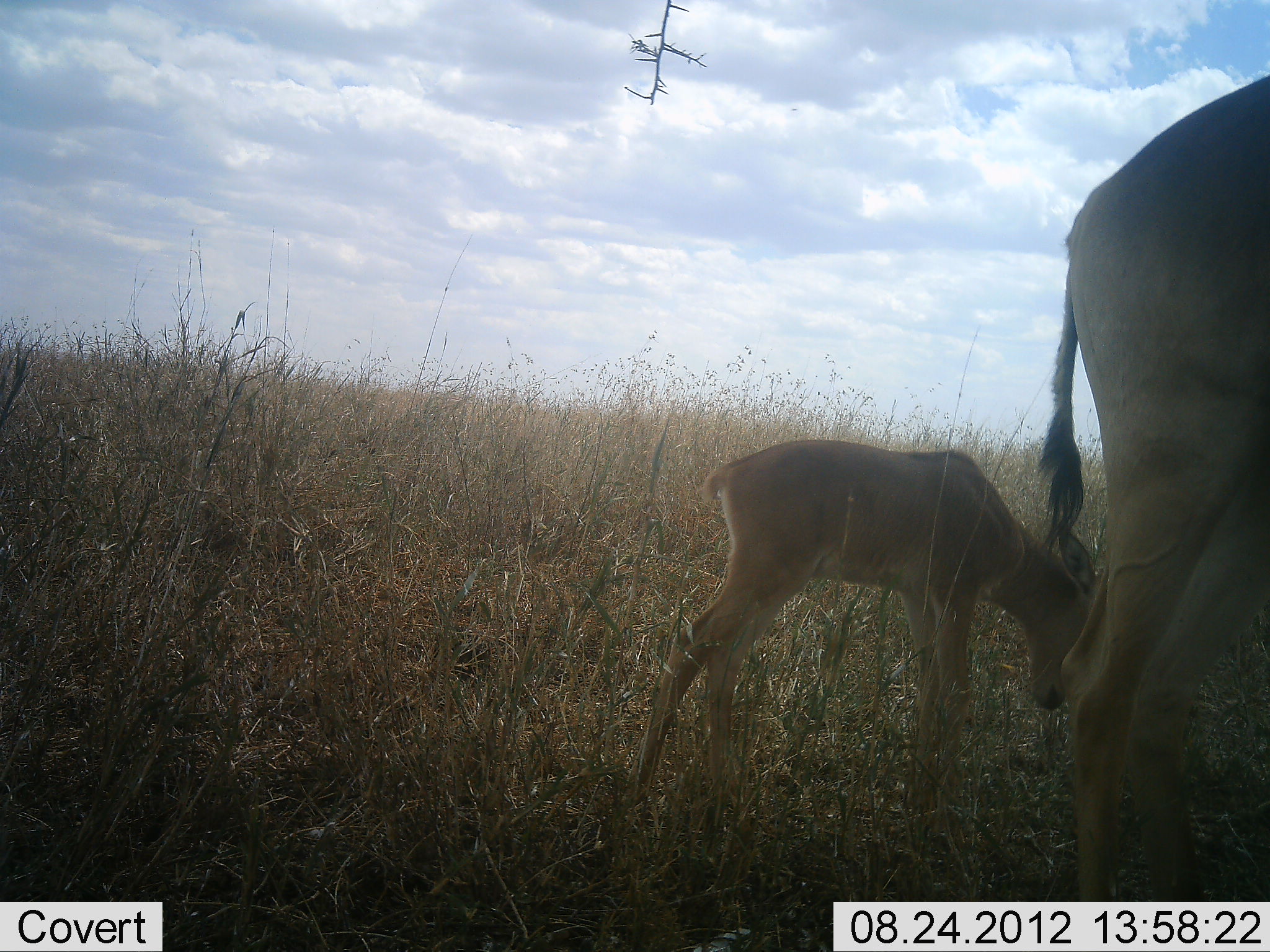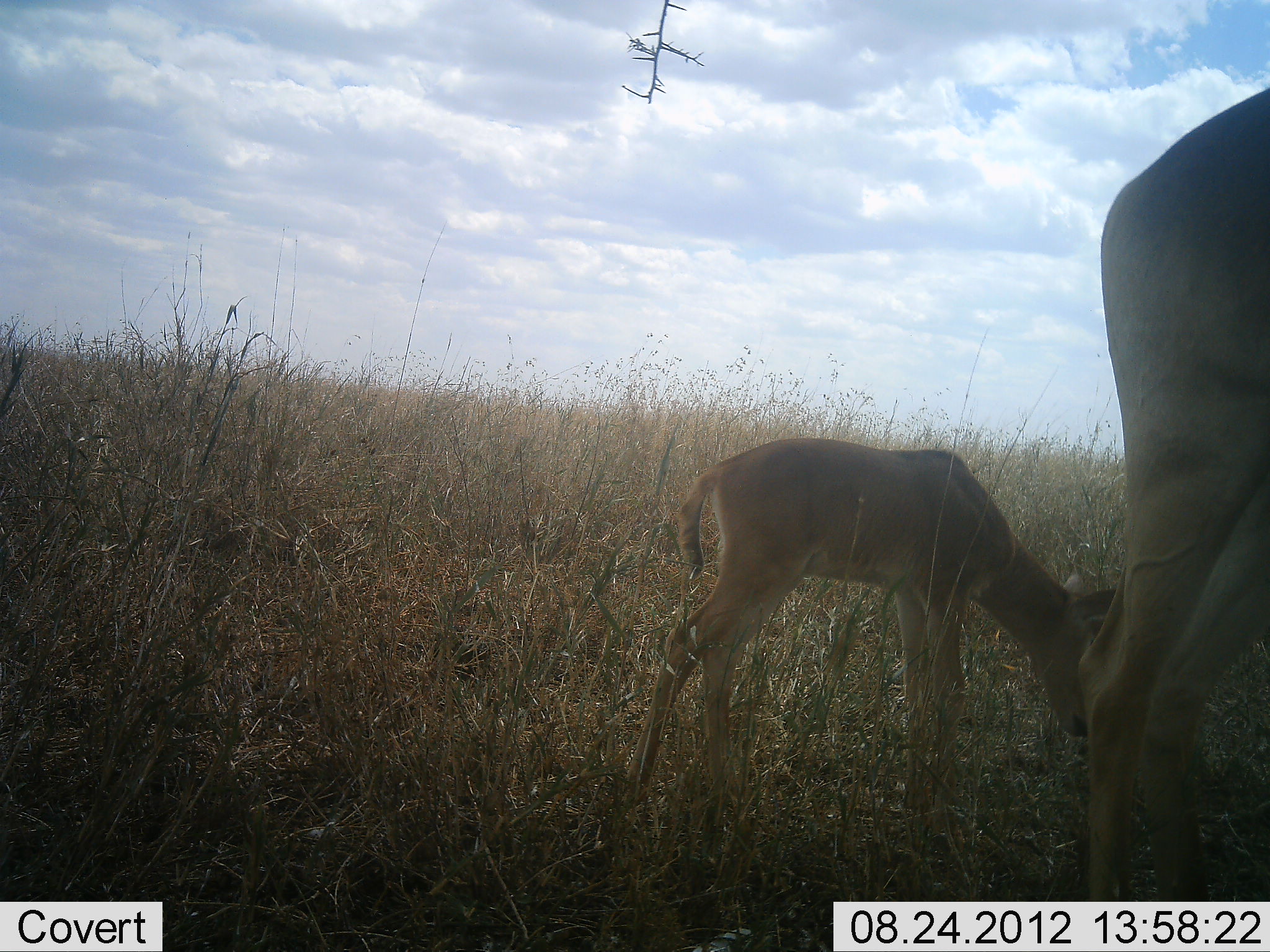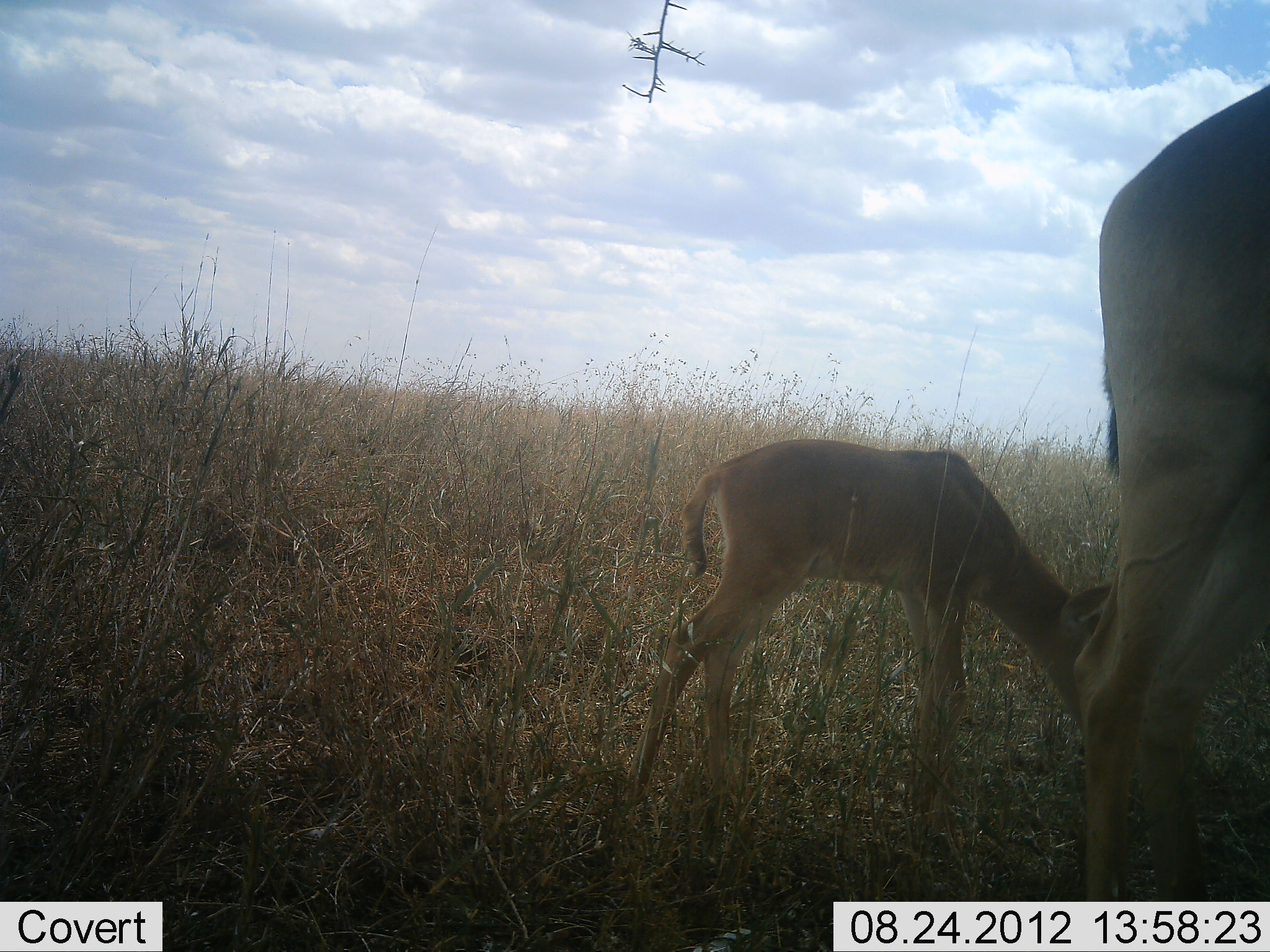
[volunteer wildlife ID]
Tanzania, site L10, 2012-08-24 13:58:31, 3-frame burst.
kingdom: Animalia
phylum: Chordata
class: Mammalia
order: Artiodactyla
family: Bovidae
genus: Alcelaphus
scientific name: Alcelaphus buselaphus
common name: hartebeest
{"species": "hartebeest (Alcelaphus buselaphus)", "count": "2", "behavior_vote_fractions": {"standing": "60%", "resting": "0%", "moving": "0%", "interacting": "0%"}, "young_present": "100%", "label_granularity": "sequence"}